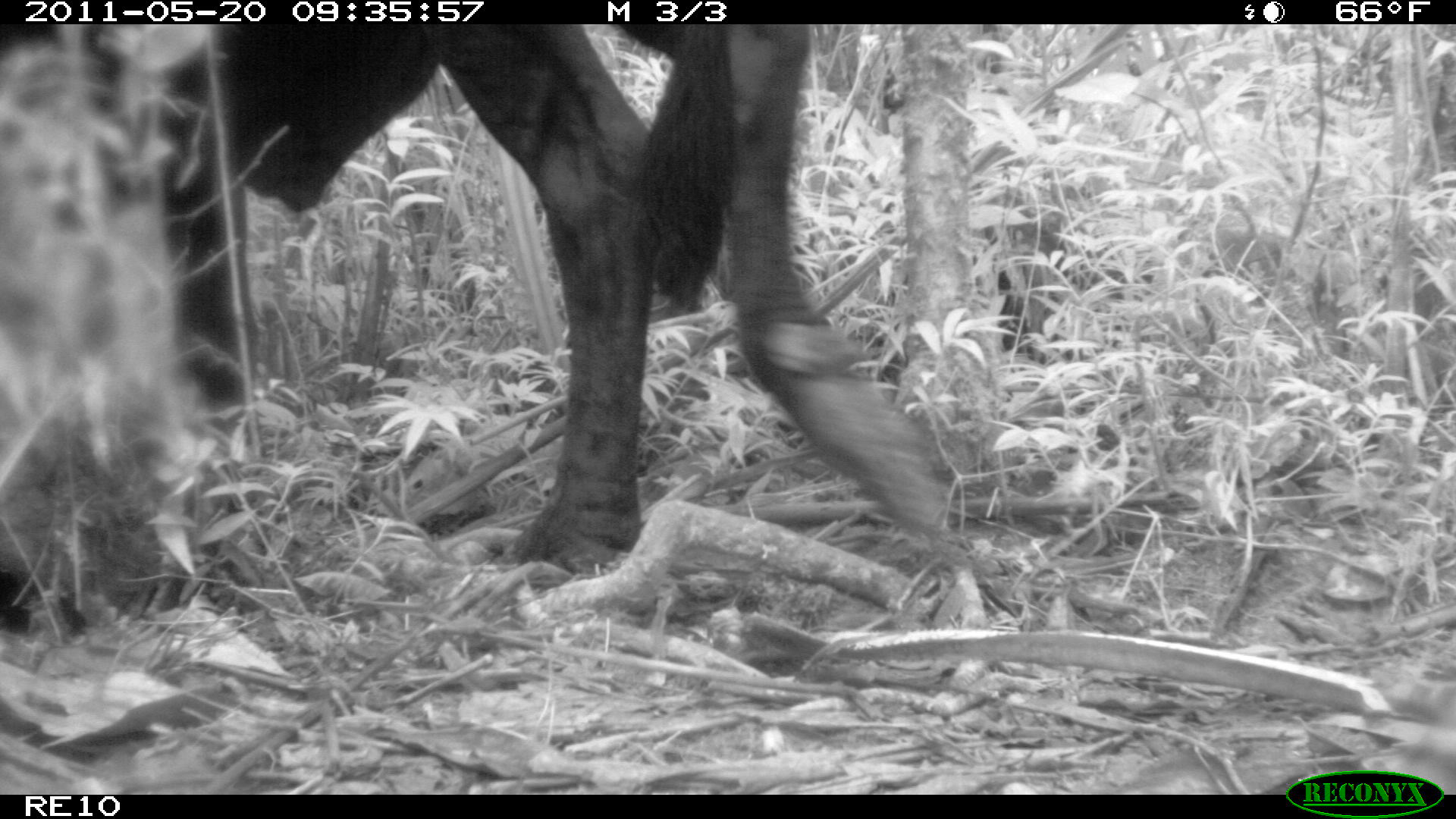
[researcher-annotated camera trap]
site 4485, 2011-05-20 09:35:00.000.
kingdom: Animalia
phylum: Chordata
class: Mammalia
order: Artiodactyla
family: Bovidae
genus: Bos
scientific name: Bos taurus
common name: domestic cattle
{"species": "Bos taurus (domestic cattle)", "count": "2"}